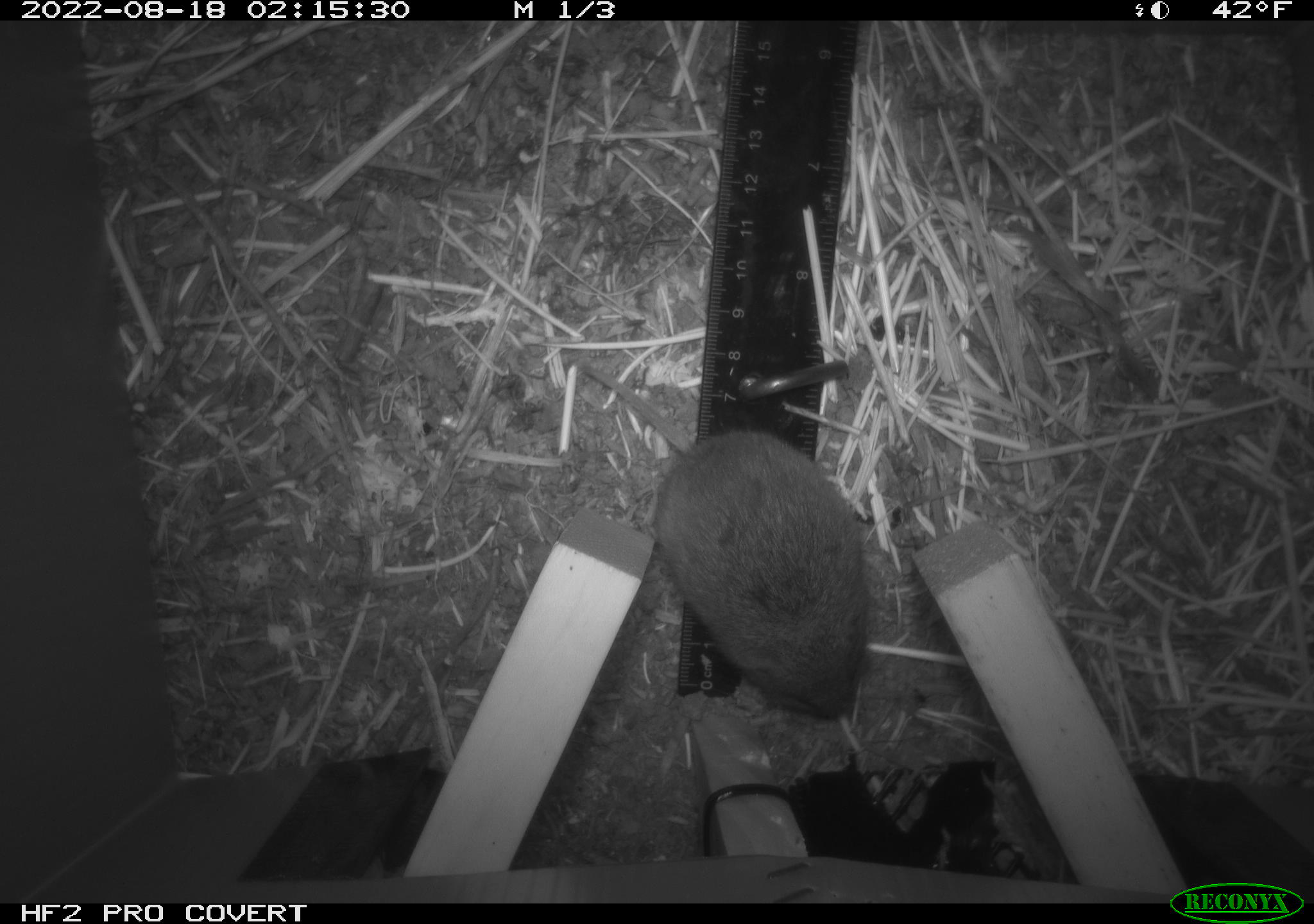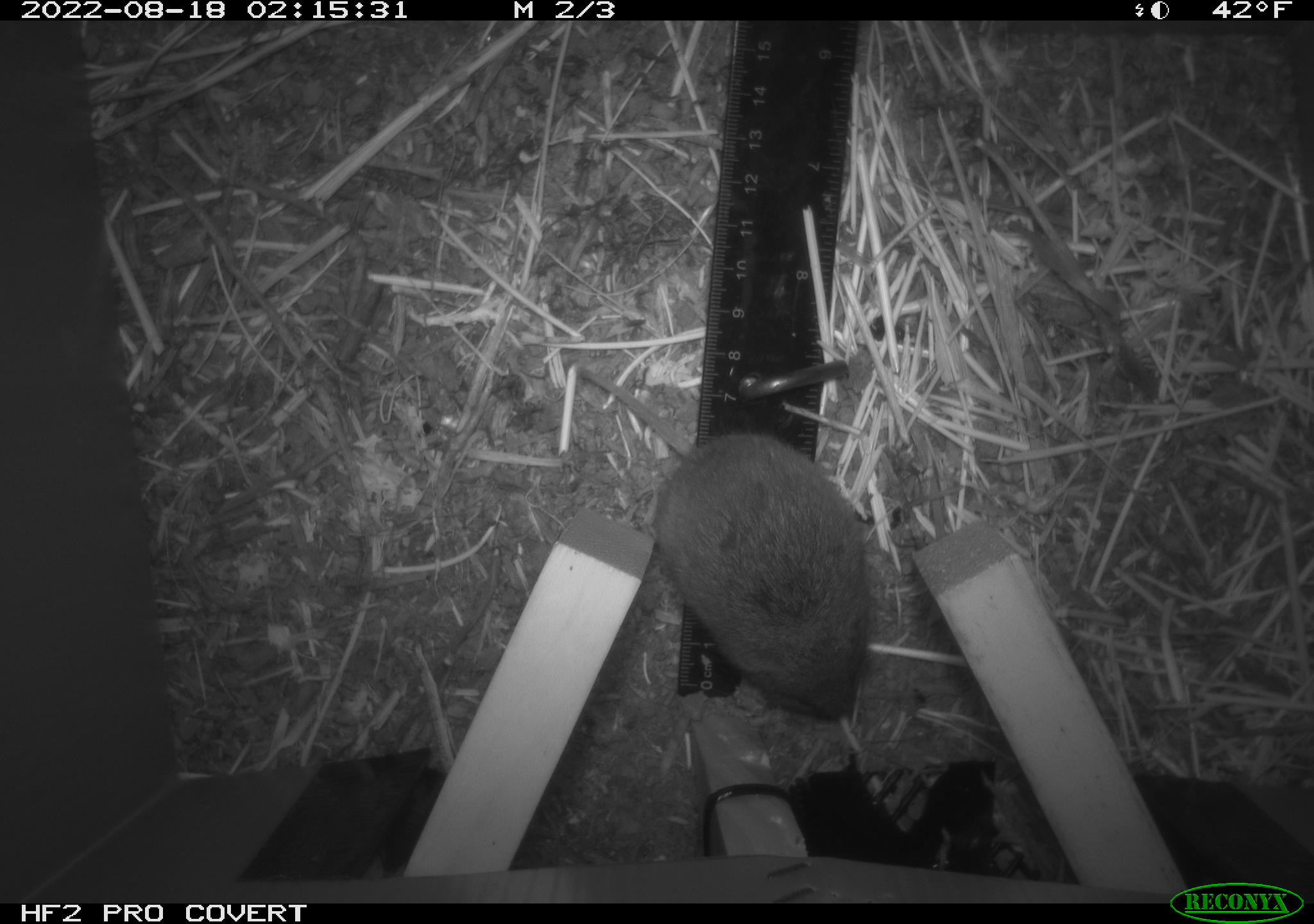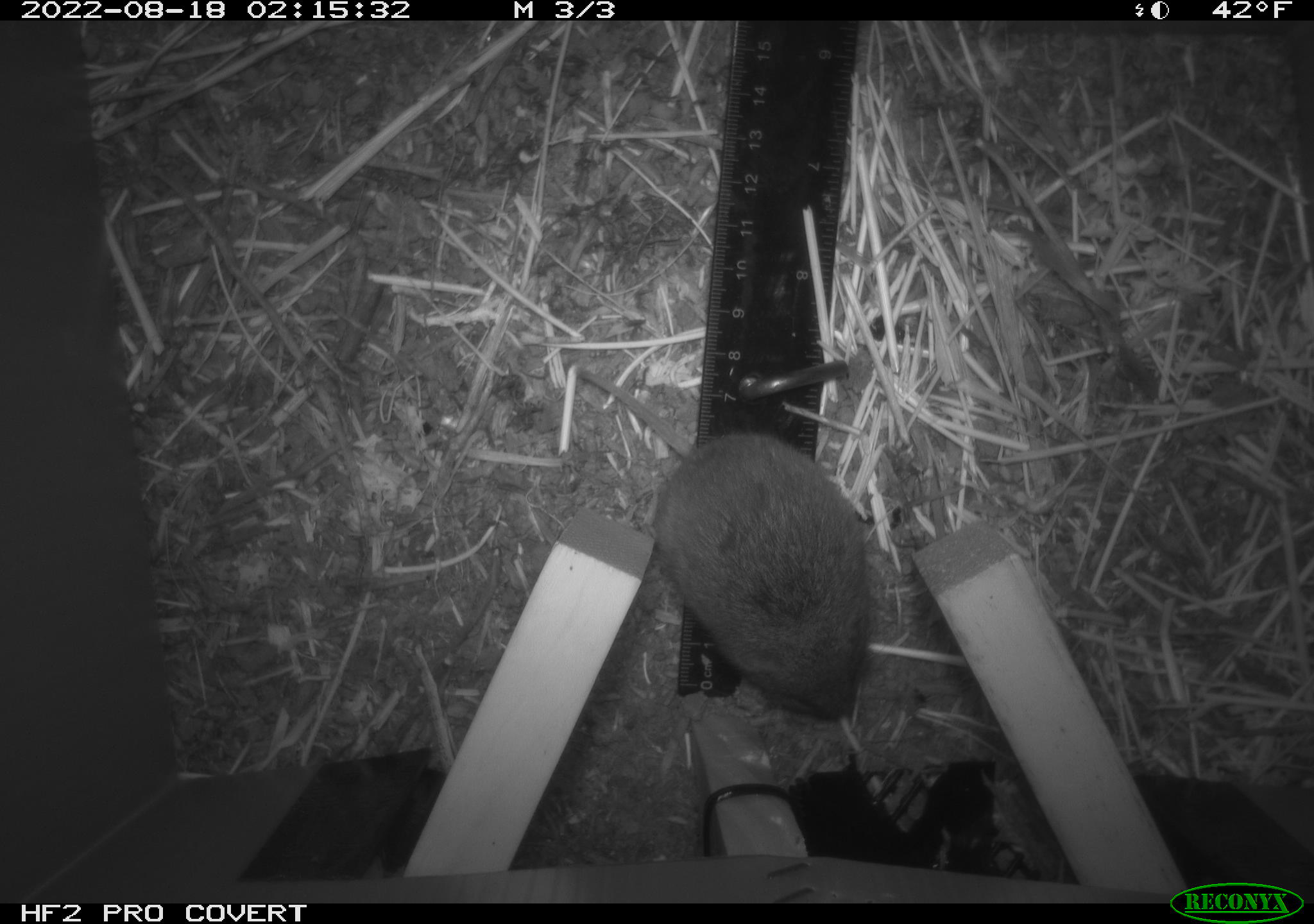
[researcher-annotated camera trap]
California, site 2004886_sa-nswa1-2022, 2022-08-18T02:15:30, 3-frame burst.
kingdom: Animalia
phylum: Chordata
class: Mammalia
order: Rodentia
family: Cricetidae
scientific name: Cricetidae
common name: hamsters, voles, lemmings, and allies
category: cricetidae family